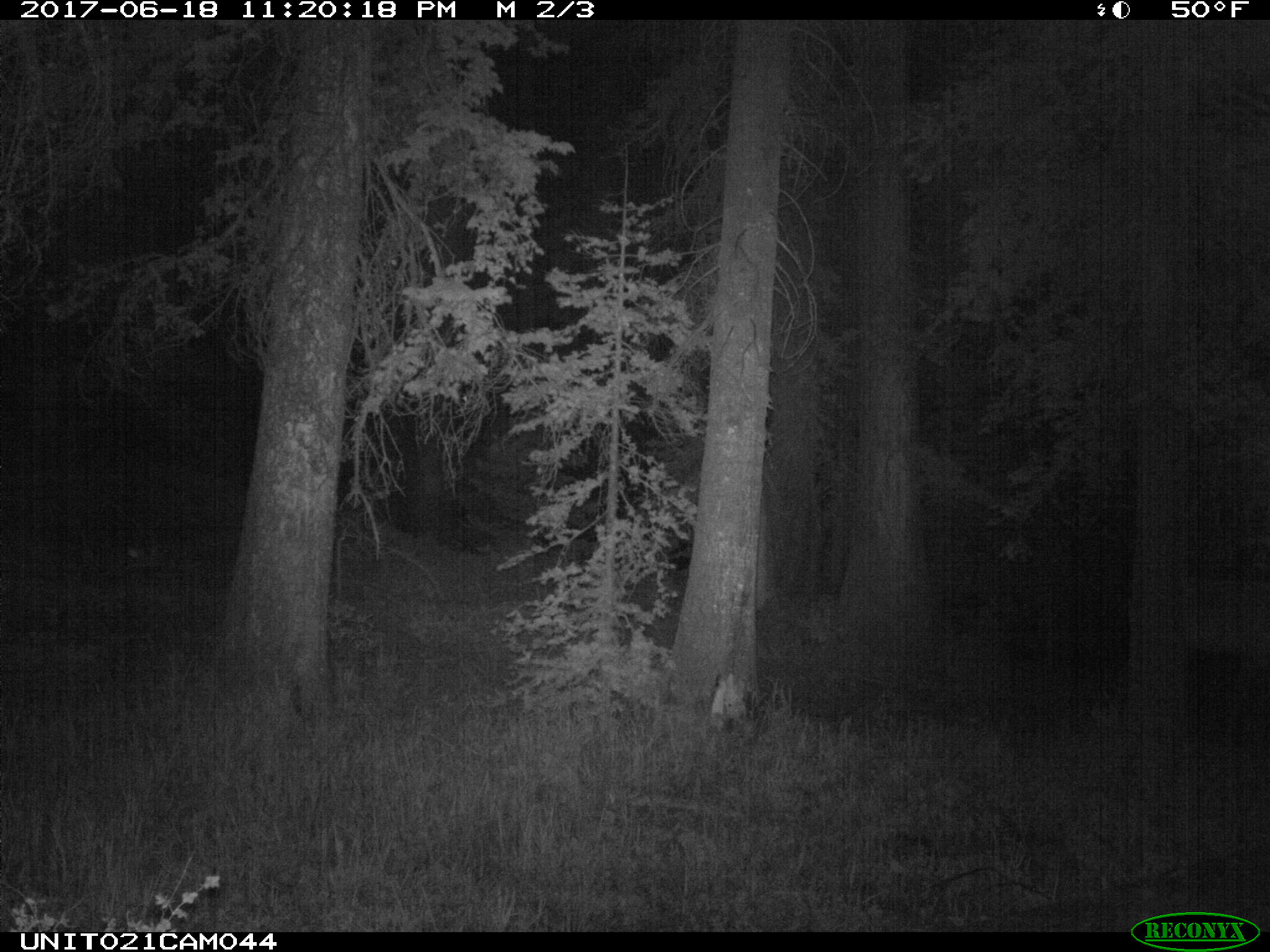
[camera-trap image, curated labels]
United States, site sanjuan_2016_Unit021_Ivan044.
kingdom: Animalia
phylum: Chordata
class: Mammalia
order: Artiodactyla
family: Cervidae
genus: Cervus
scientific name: Cervus elaphus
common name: red deer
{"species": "Cervus elaphus (red deer)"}